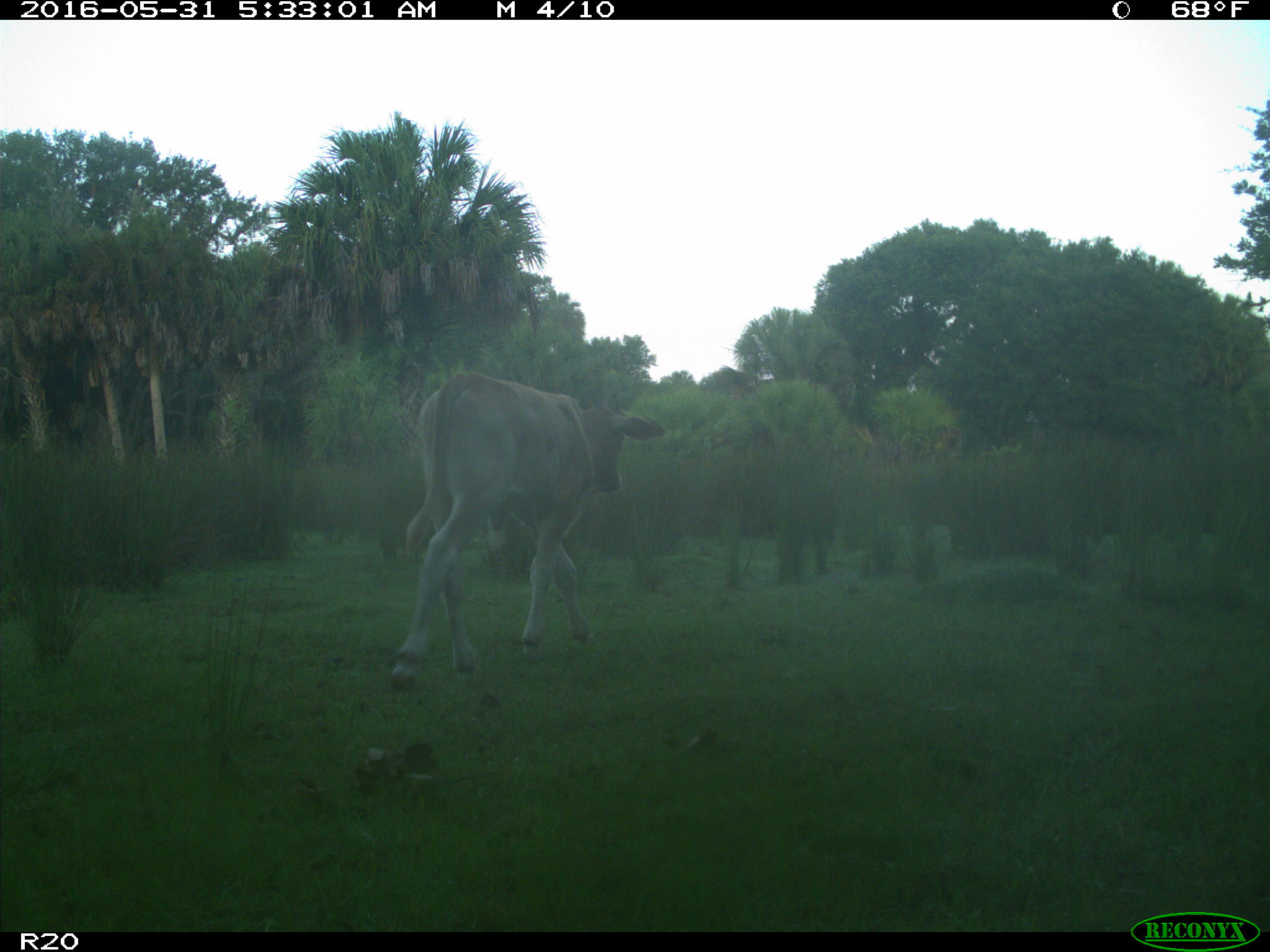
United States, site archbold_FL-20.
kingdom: Animalia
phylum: Chordata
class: Mammalia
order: Artiodactyla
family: Bovidae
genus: Bos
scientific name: Bos taurus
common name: domestic cow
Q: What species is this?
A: Bos taurus (domestic cow).